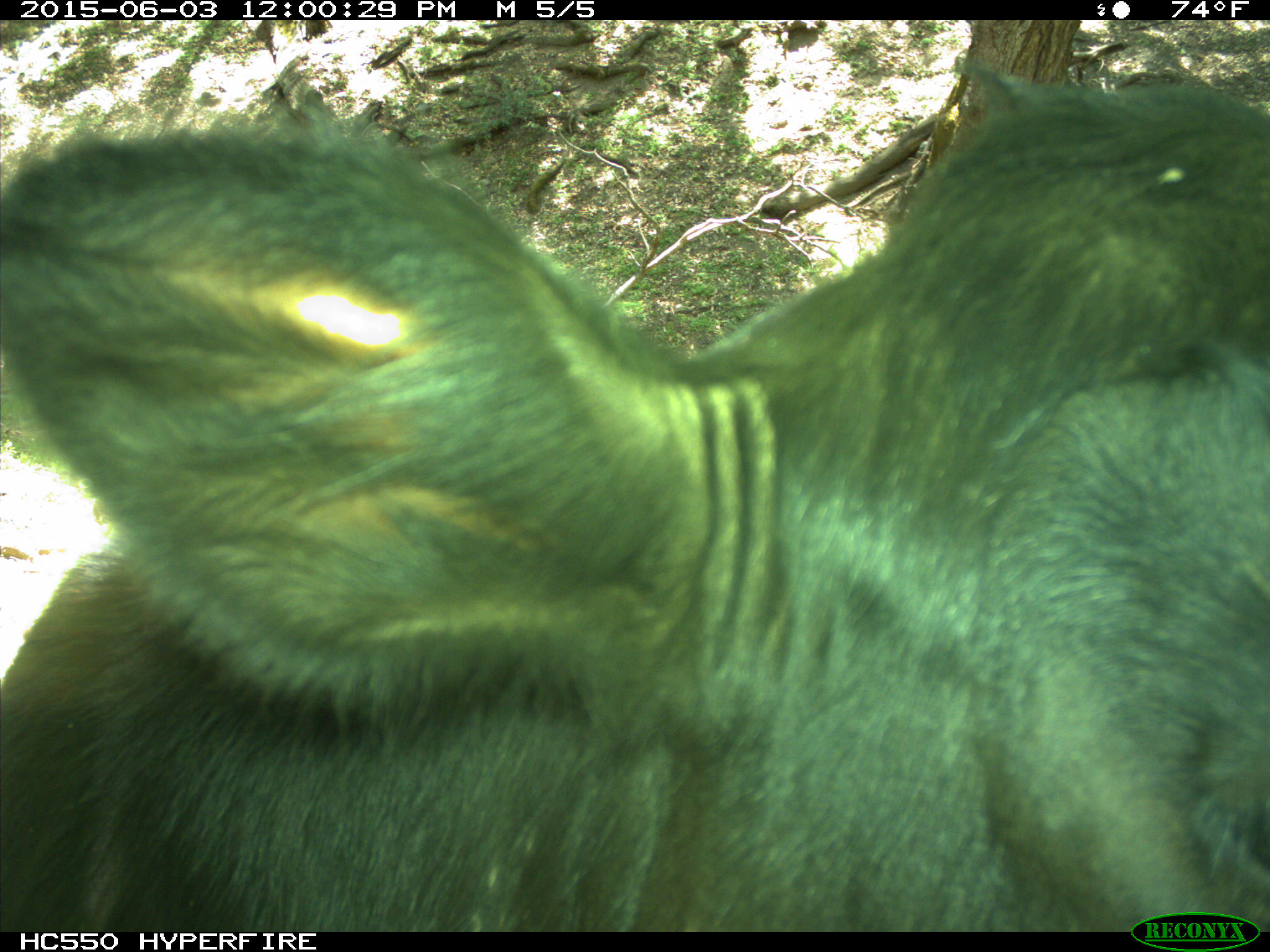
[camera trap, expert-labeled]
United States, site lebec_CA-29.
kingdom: Animalia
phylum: Chordata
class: Mammalia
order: Artiodactyla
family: Bovidae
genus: Bos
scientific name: Bos taurus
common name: domestic cow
Bos taurus (domestic cow).